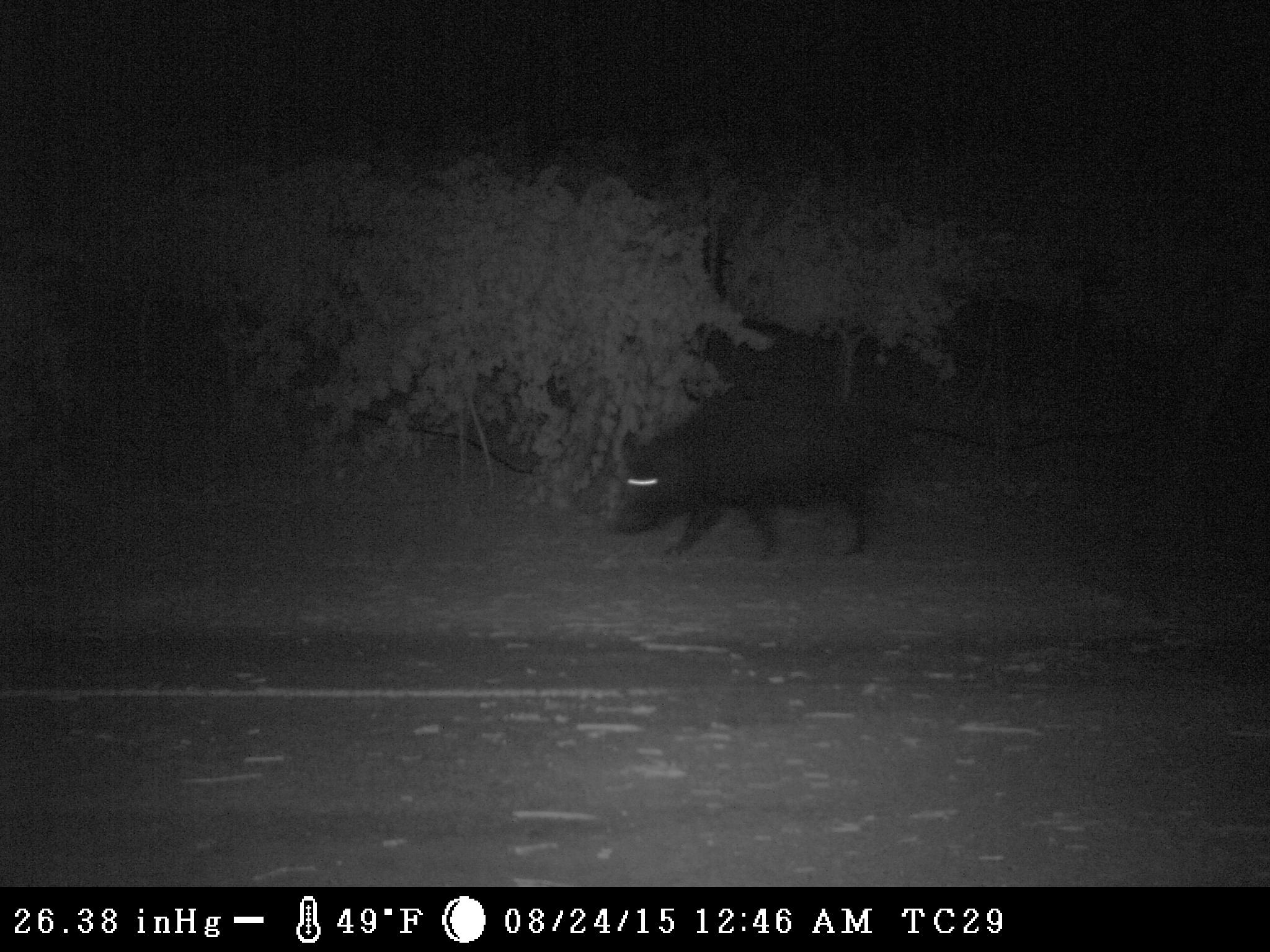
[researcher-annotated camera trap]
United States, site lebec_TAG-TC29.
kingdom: Animalia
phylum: Chordata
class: Mammalia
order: Artiodactyla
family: Suidae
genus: Sus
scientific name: Sus scrofa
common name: wild boar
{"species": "Sus scrofa (wild boar)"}